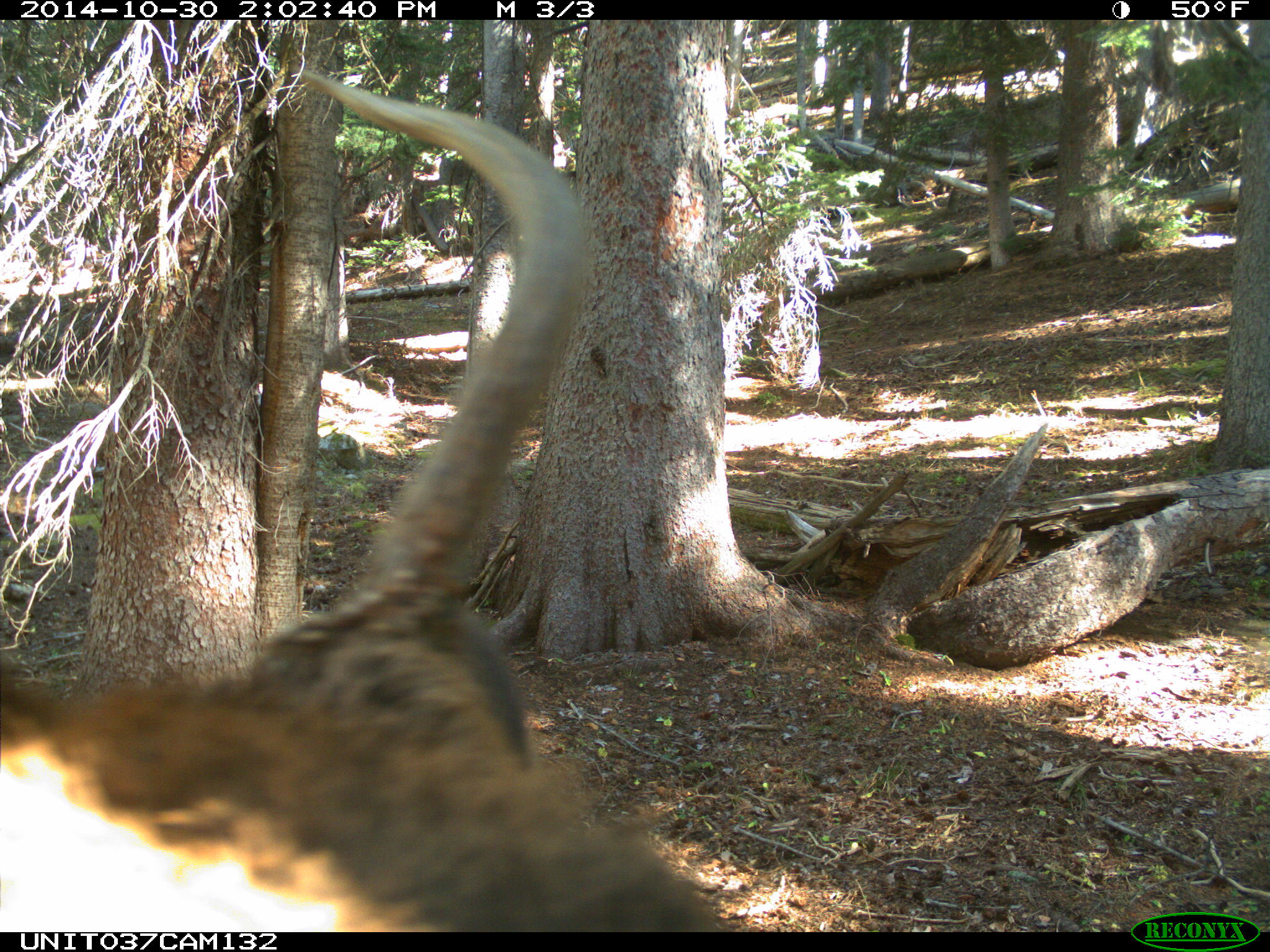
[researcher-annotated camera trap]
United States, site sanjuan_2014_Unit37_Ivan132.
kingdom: Animalia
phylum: Chordata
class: Mammalia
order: Artiodactyla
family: Cervidae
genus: Cervus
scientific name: Cervus elaphus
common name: red deer